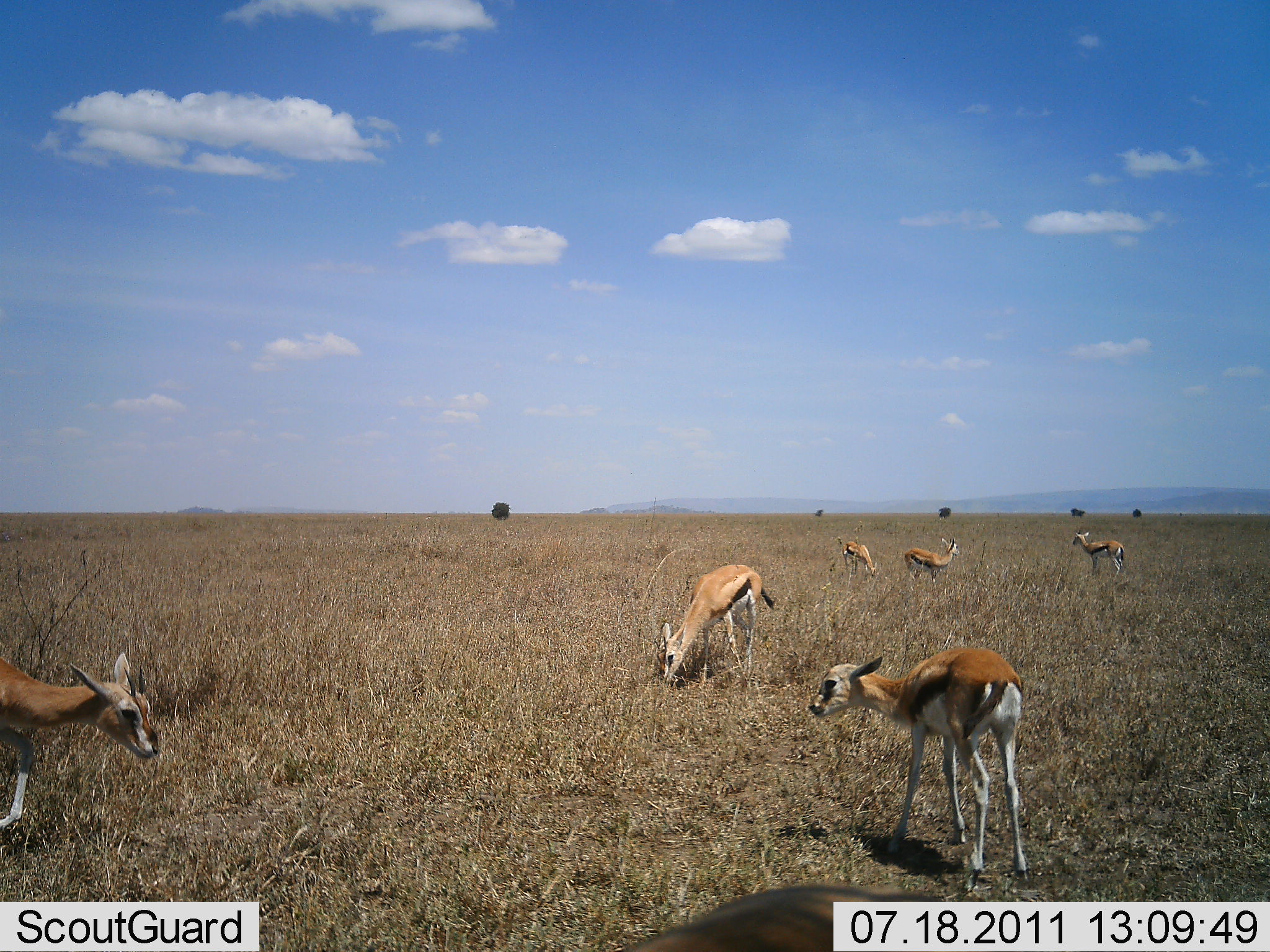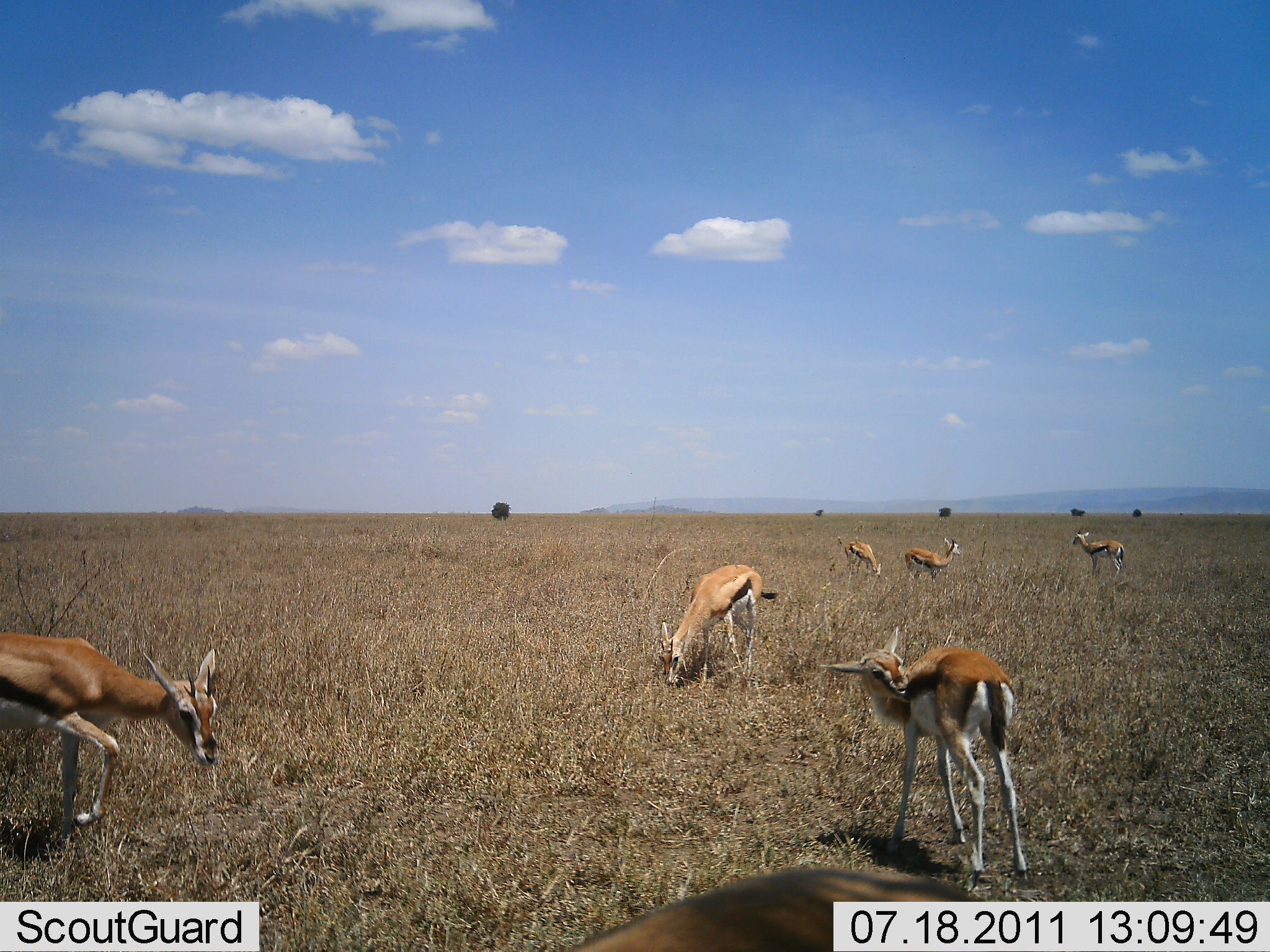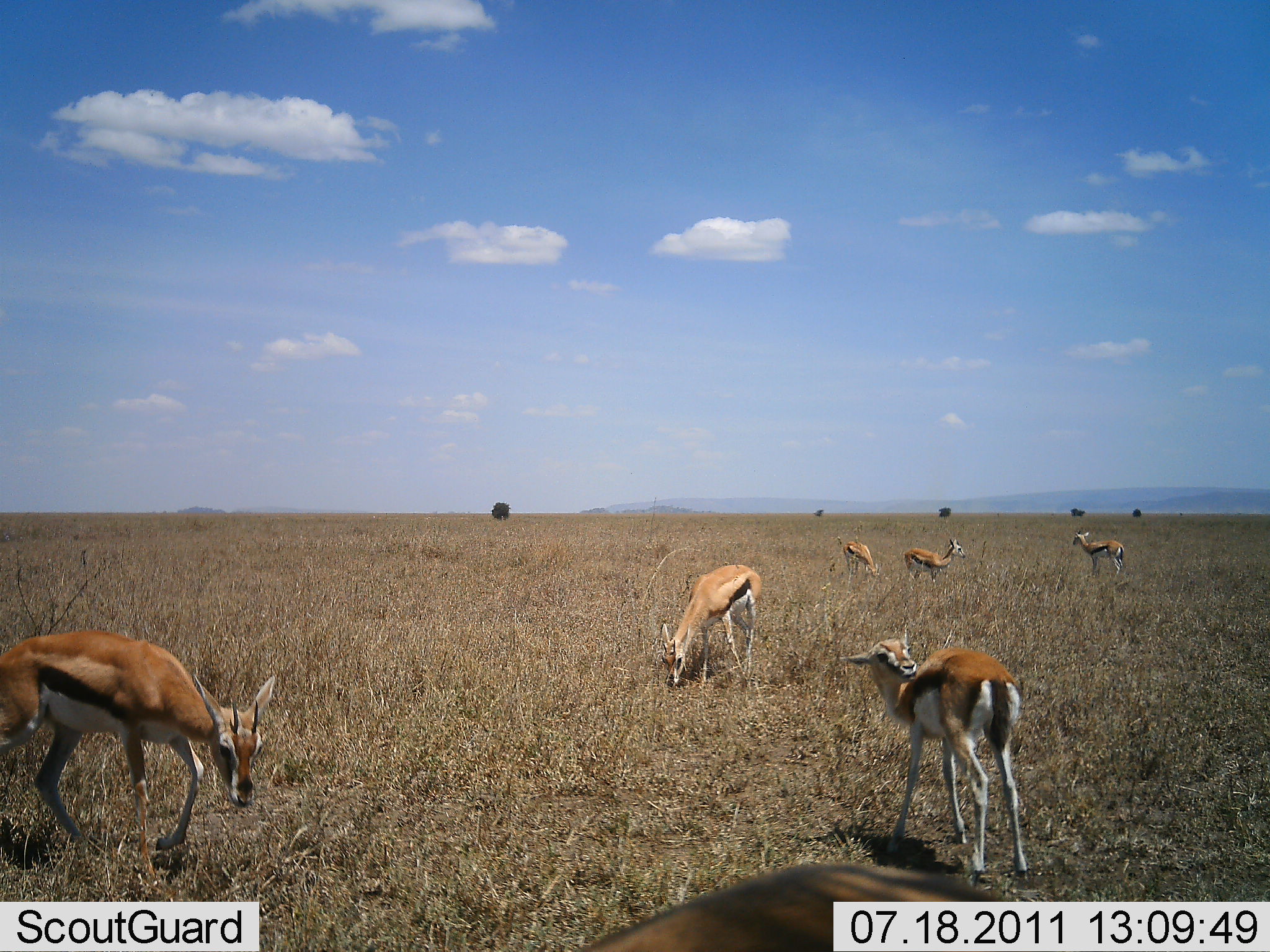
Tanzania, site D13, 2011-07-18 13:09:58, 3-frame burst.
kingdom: Animalia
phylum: Chordata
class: Mammalia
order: Artiodactyla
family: Bovidae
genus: Eudorcas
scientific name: Eudorcas thomsonii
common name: thomson's gazelle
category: gazellethomsons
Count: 6.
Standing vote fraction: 50%.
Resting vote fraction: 0%.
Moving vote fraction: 33%.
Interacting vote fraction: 0%.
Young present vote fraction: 25%.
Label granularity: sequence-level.